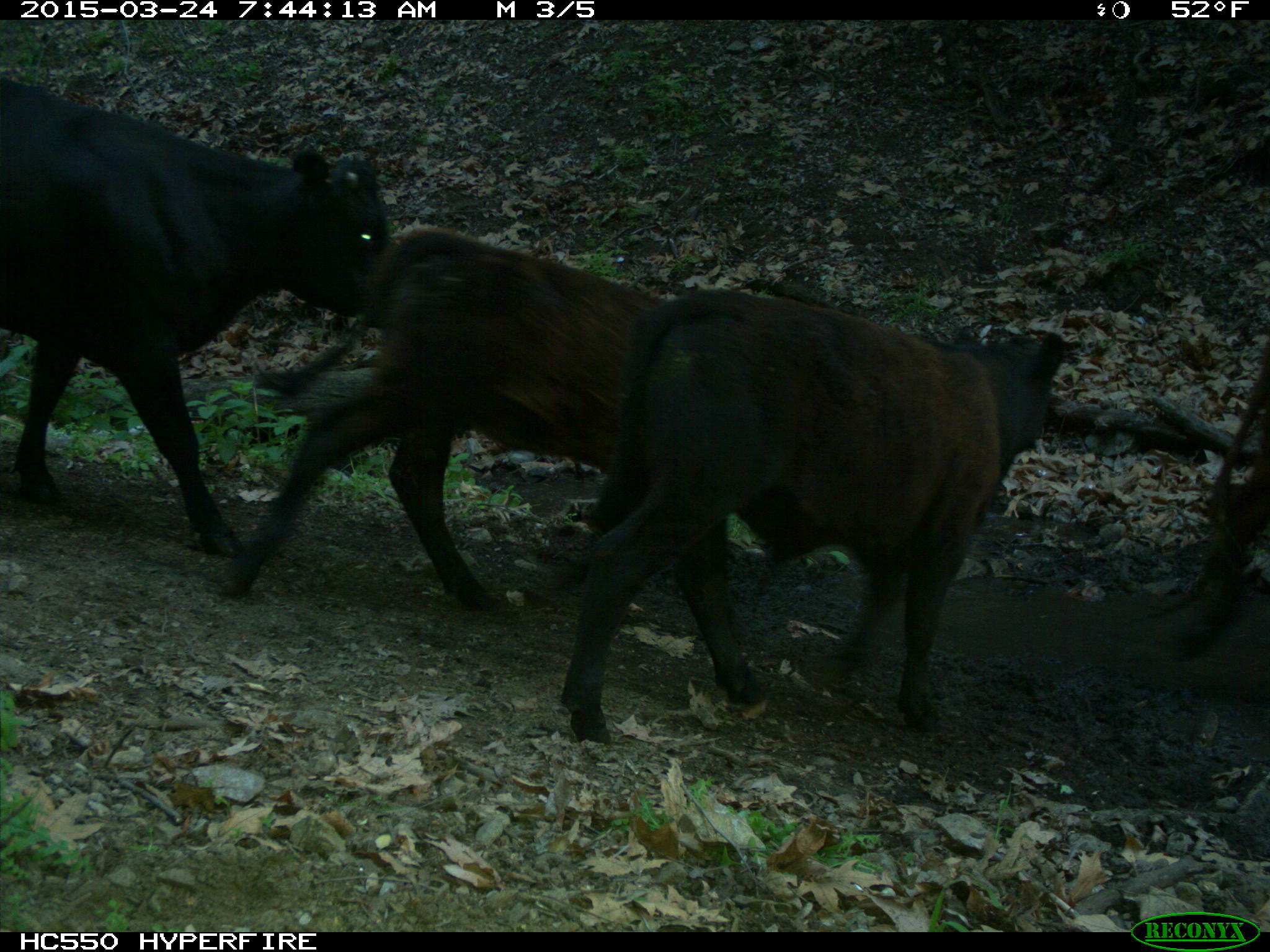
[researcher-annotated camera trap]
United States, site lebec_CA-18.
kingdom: Animalia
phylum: Chordata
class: Mammalia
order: Artiodactyla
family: Bovidae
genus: Bos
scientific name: Bos taurus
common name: domestic cow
Bos taurus (domestic cow).